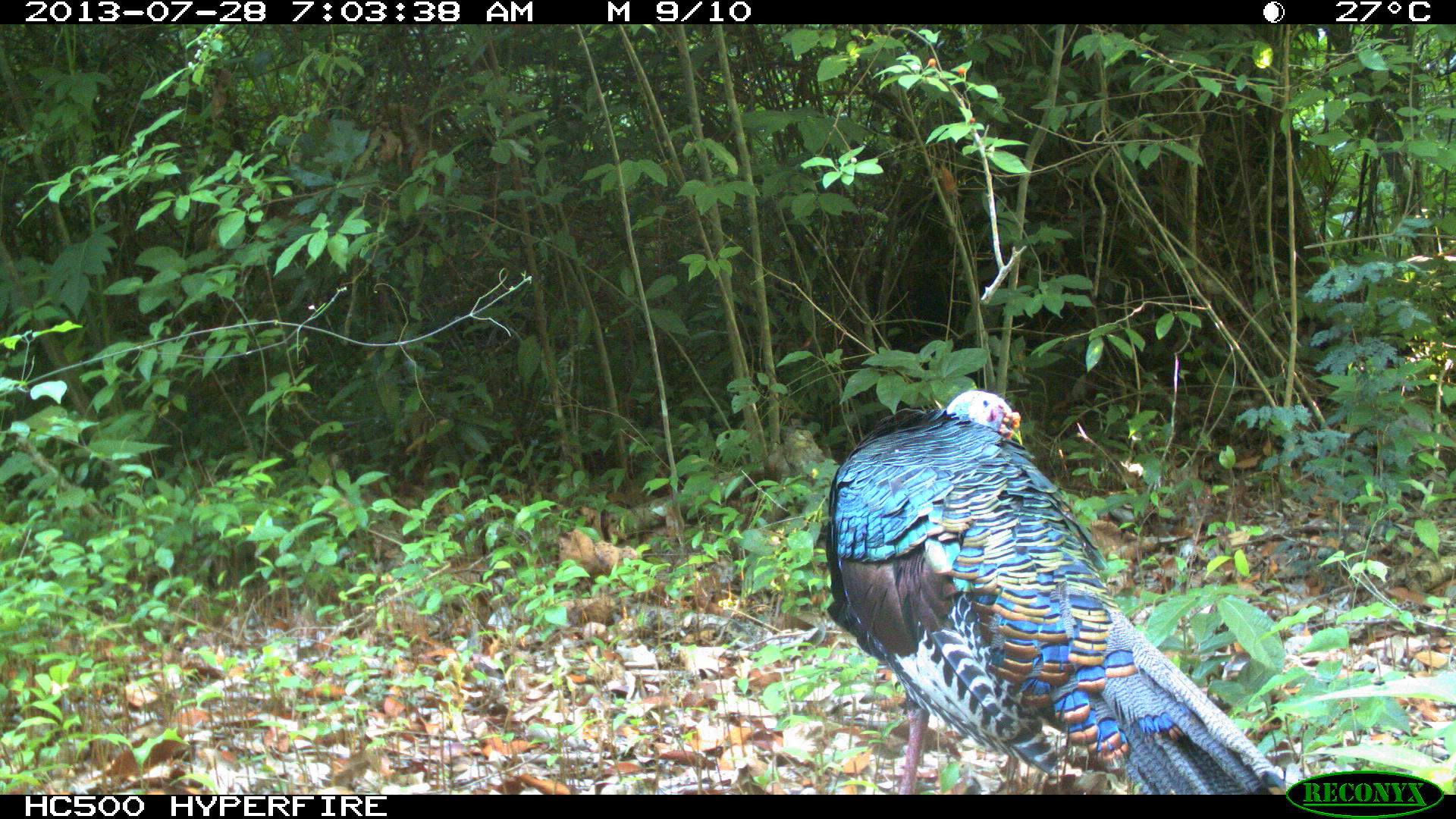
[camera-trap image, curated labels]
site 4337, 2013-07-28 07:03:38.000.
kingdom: Animalia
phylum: Chordata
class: Aves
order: Galliformes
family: Phasianidae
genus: Meleagris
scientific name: Meleagris ocellata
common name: ocellated turkey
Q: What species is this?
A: Meleagris ocellata (ocellated turkey).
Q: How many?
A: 1.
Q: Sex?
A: Male.